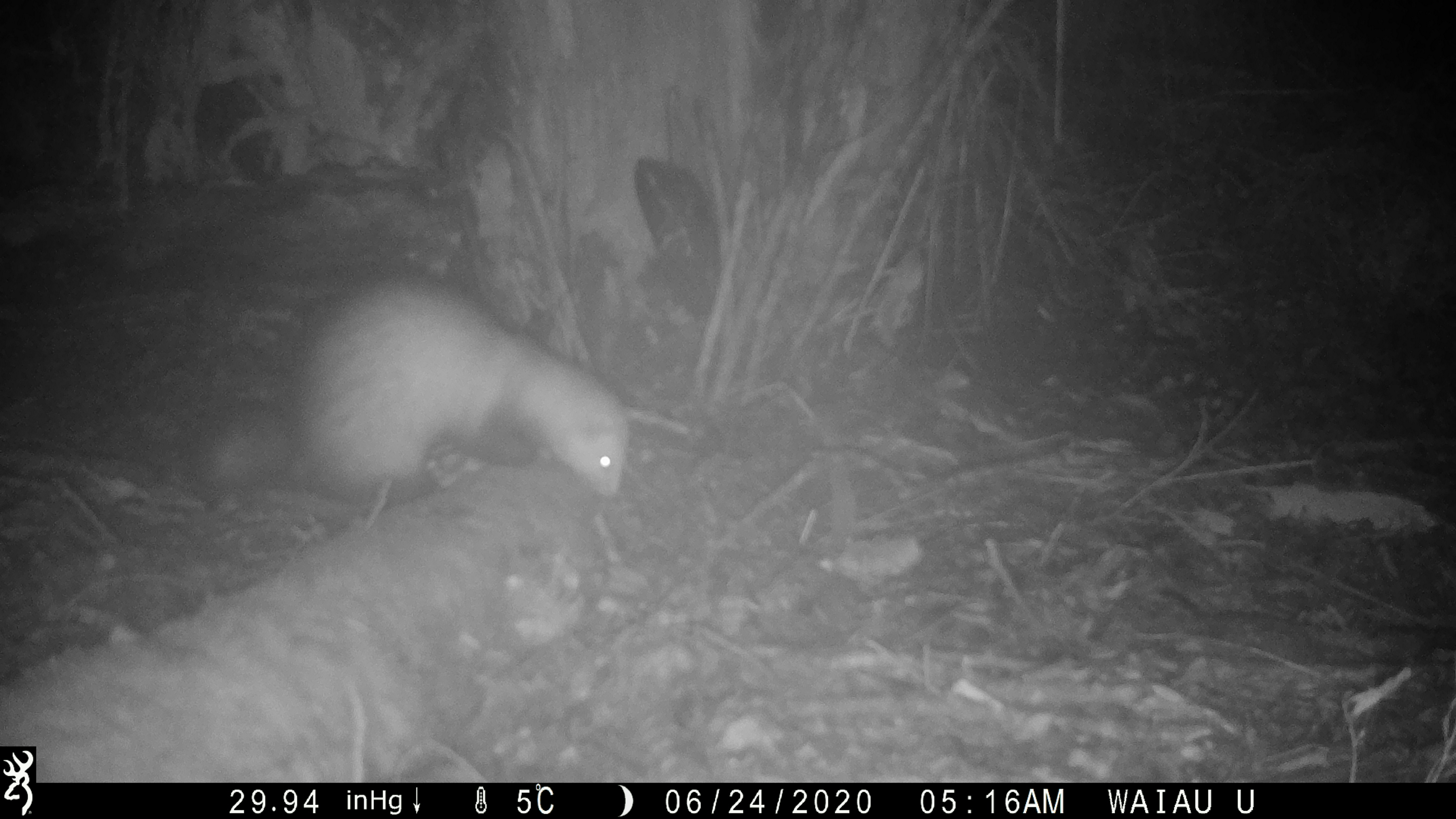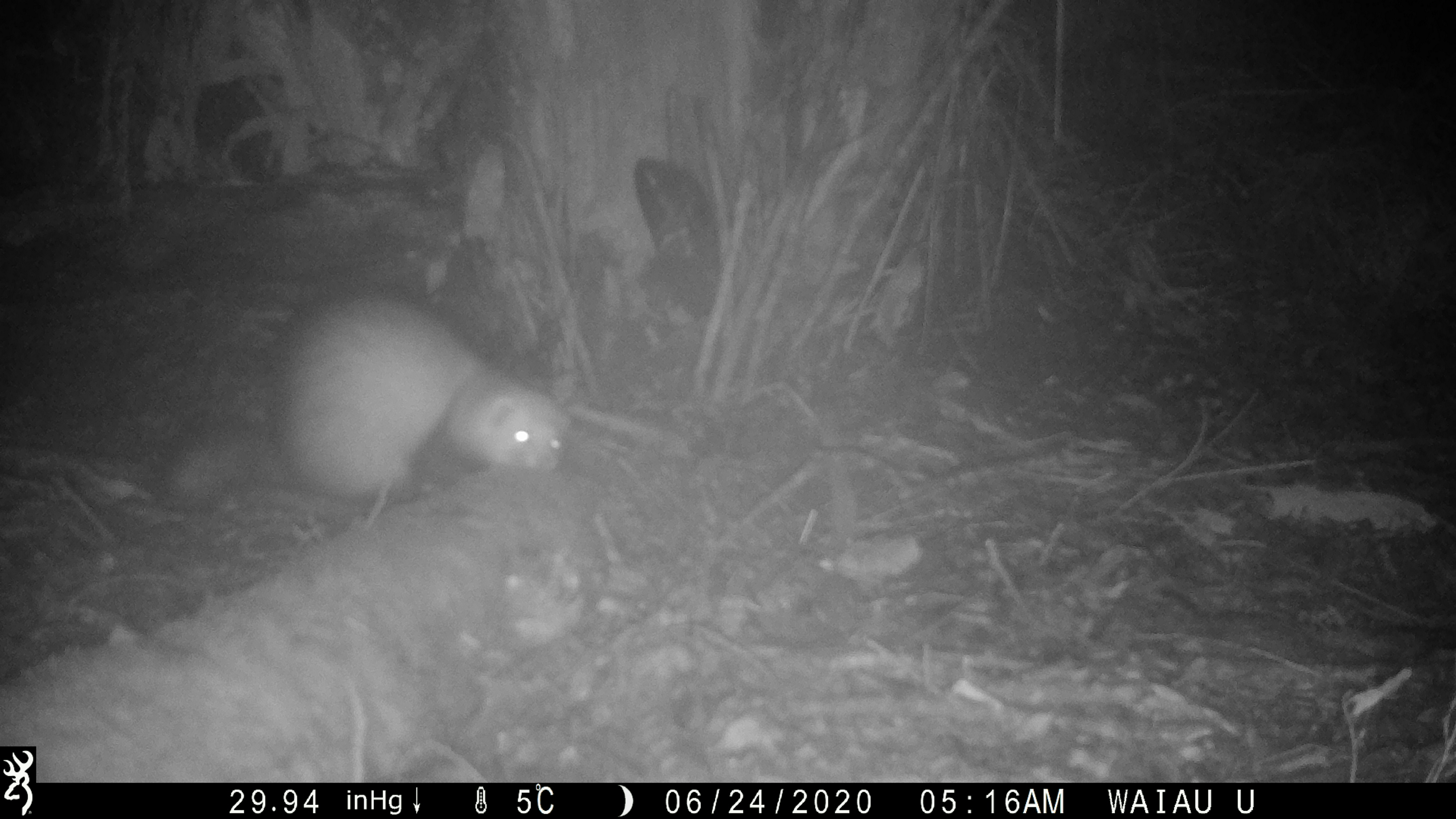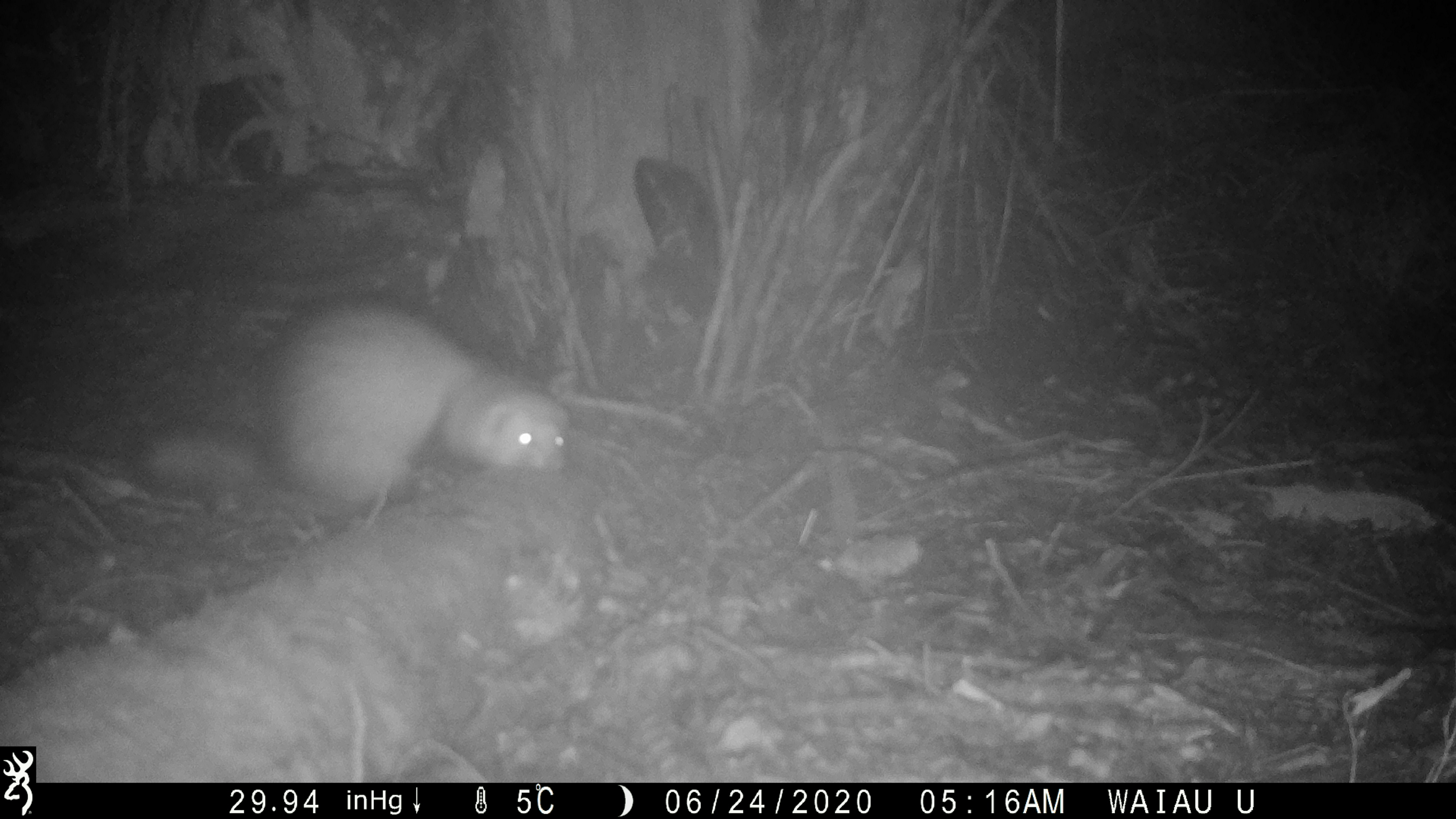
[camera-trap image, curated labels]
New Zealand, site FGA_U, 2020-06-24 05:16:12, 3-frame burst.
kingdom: Animalia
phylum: Chordata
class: Mammalia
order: Carnivora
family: Mustelidae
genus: Mustela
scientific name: Mustela furo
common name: ferret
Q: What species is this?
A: Ferret (Mustela furo).